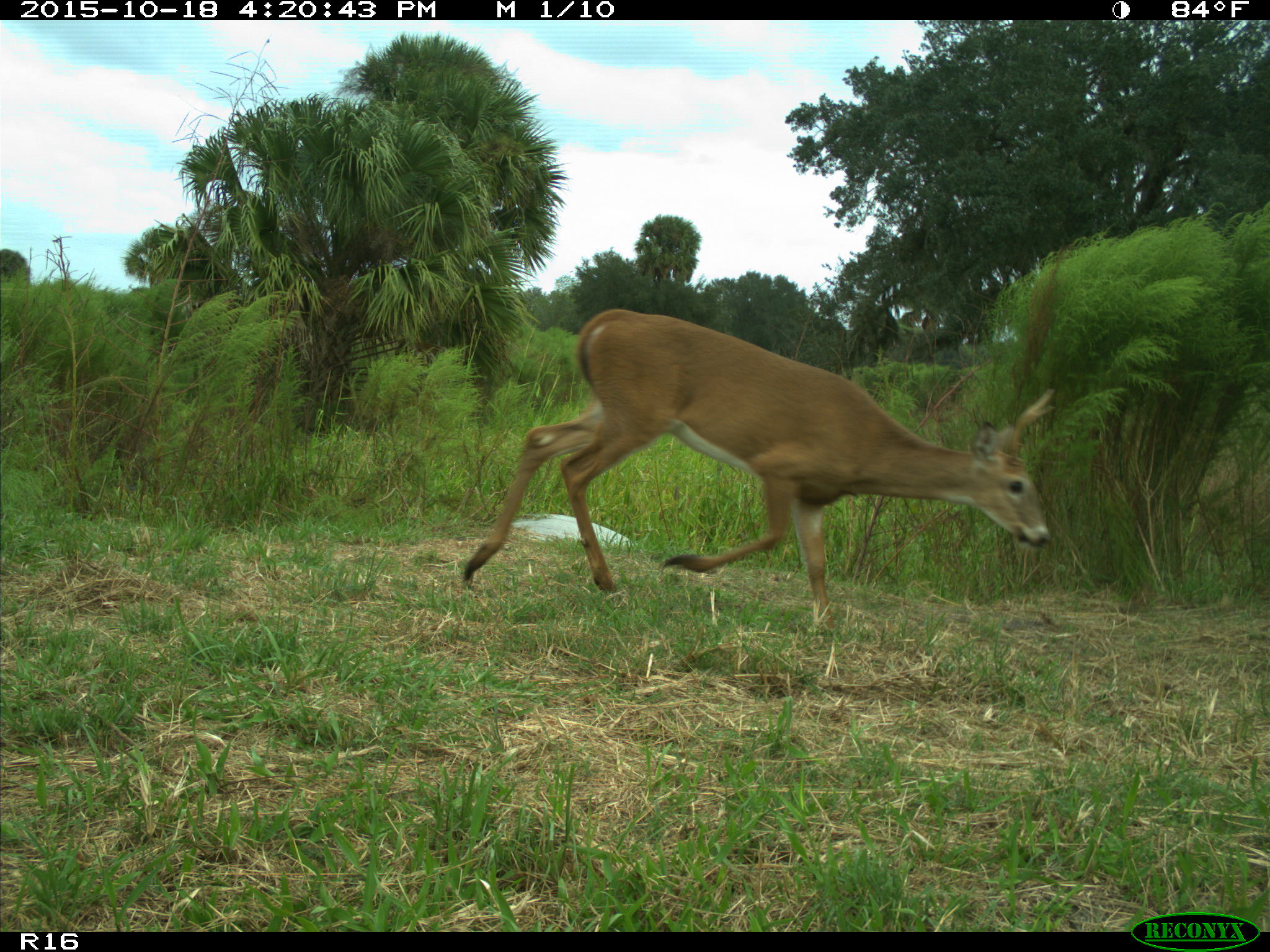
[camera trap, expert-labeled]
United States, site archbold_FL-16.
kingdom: Animalia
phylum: Chordata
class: Mammalia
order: Artiodactyla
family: Cervidae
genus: Odocoileus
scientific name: Odocoileus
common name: deer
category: unidentified deer